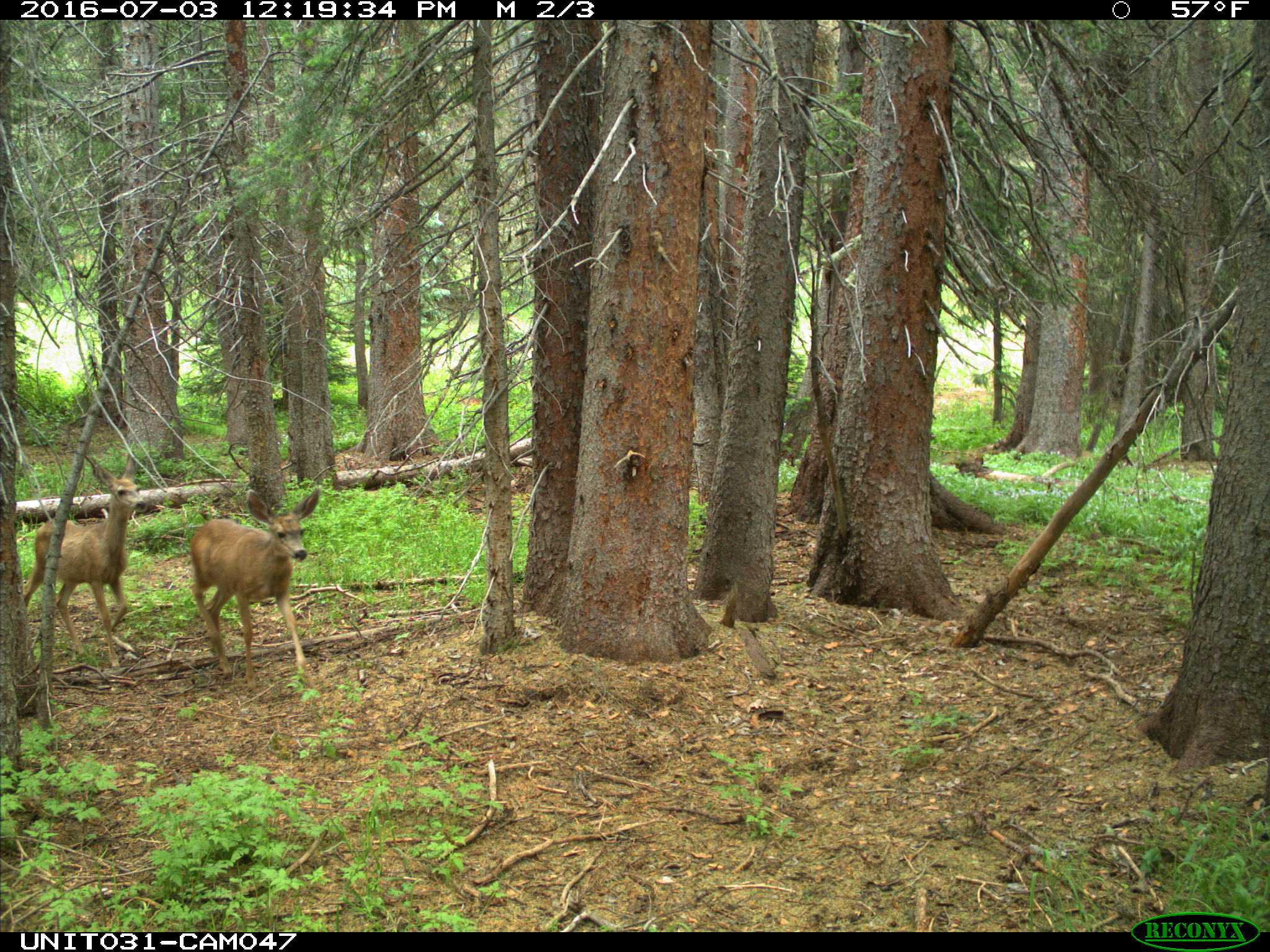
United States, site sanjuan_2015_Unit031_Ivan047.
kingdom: Animalia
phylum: Chordata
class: Mammalia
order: Artiodactyla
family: Cervidae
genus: Odocoileus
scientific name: Odocoileus hemionus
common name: mule deer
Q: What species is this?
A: Odocoileus hemionus (mule deer).